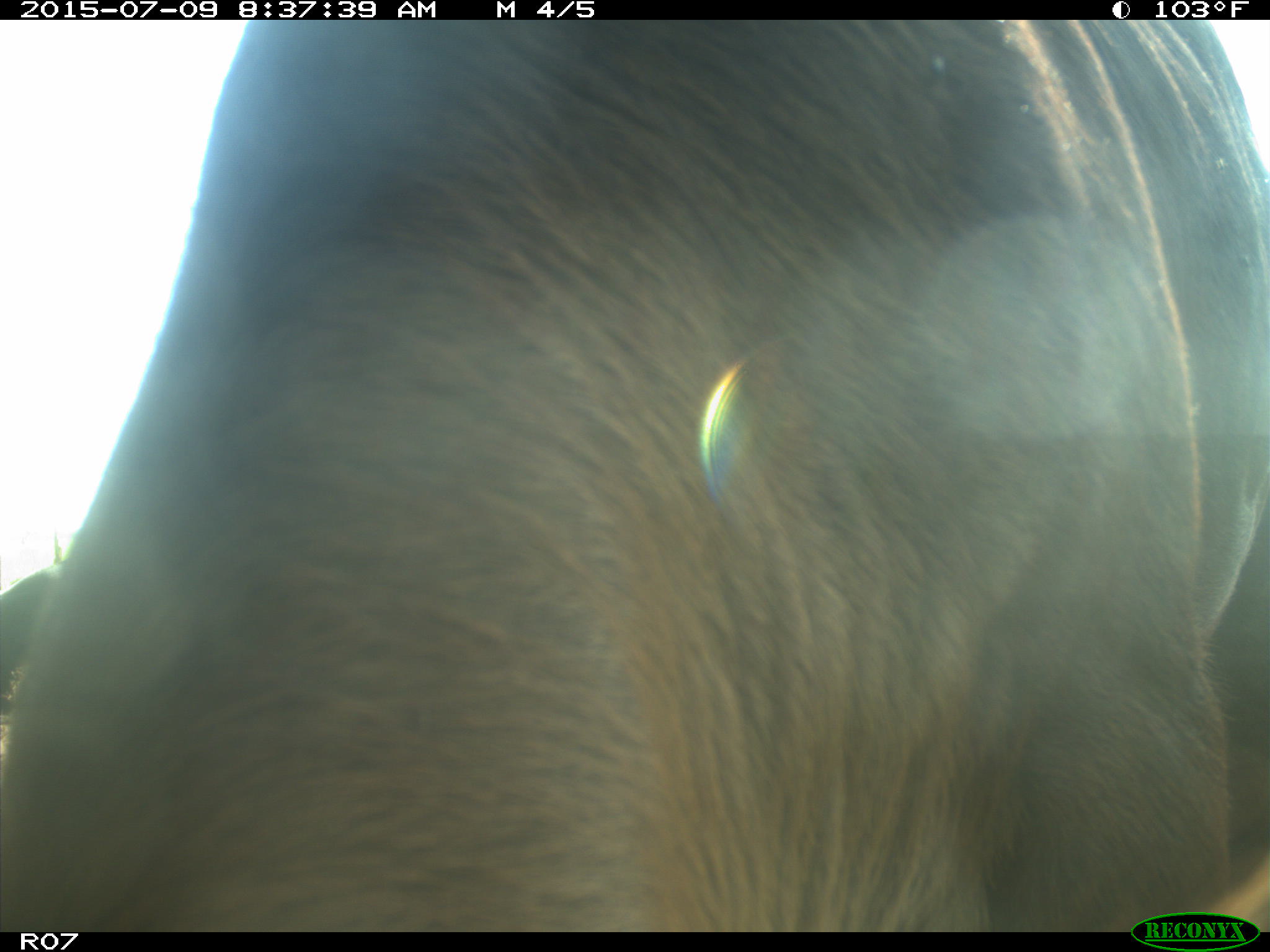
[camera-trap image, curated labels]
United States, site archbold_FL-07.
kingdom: Animalia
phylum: Chordata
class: Mammalia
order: Artiodactyla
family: Bovidae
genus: Bos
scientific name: Bos taurus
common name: domestic cow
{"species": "Bos taurus (domestic cow)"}